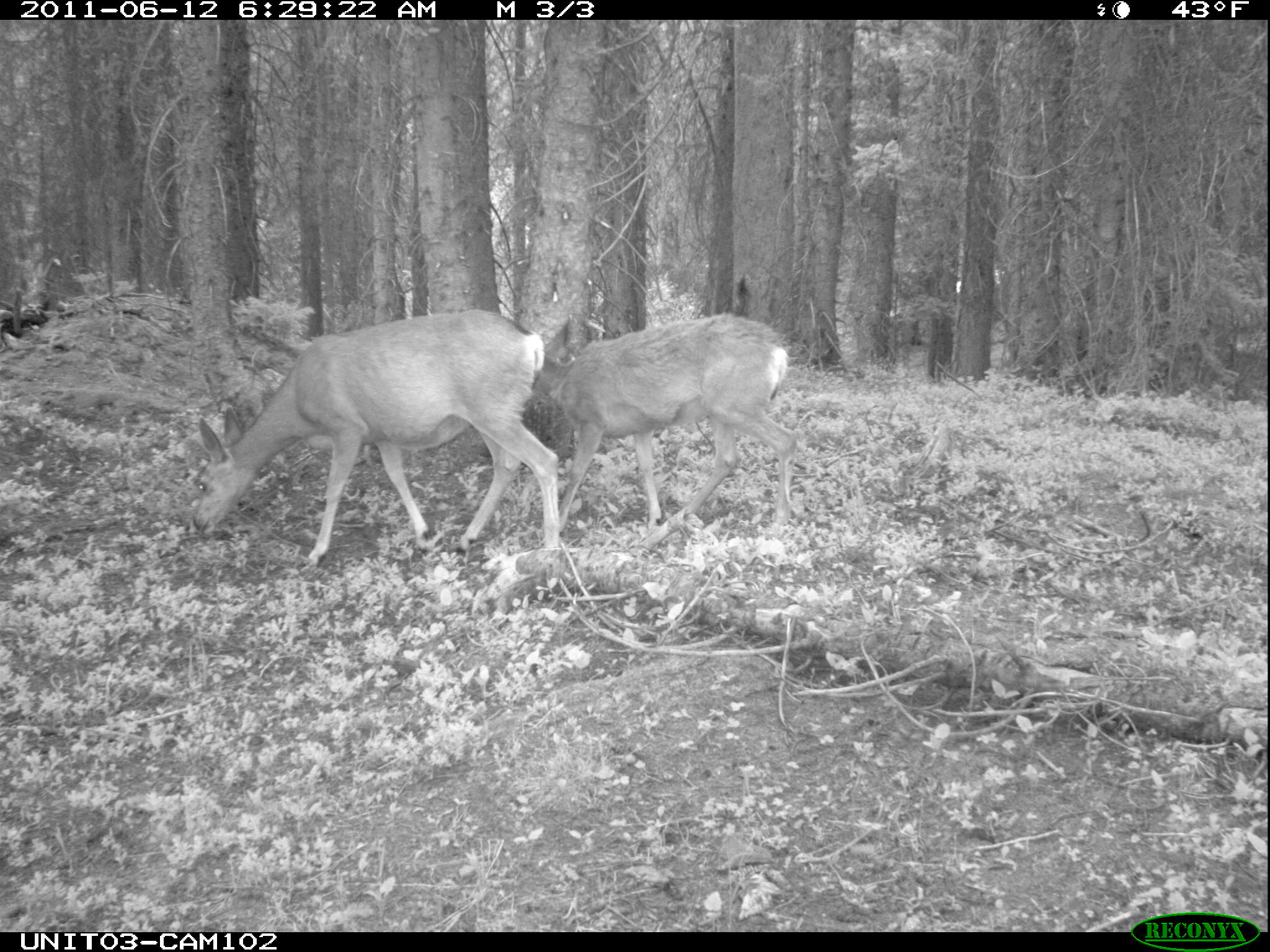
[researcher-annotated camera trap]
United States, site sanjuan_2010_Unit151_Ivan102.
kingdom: Animalia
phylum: Chordata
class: Mammalia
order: Artiodactyla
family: Cervidae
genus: Odocoileus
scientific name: Odocoileus hemionus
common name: mule deer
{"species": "Odocoileus hemionus (mule deer)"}